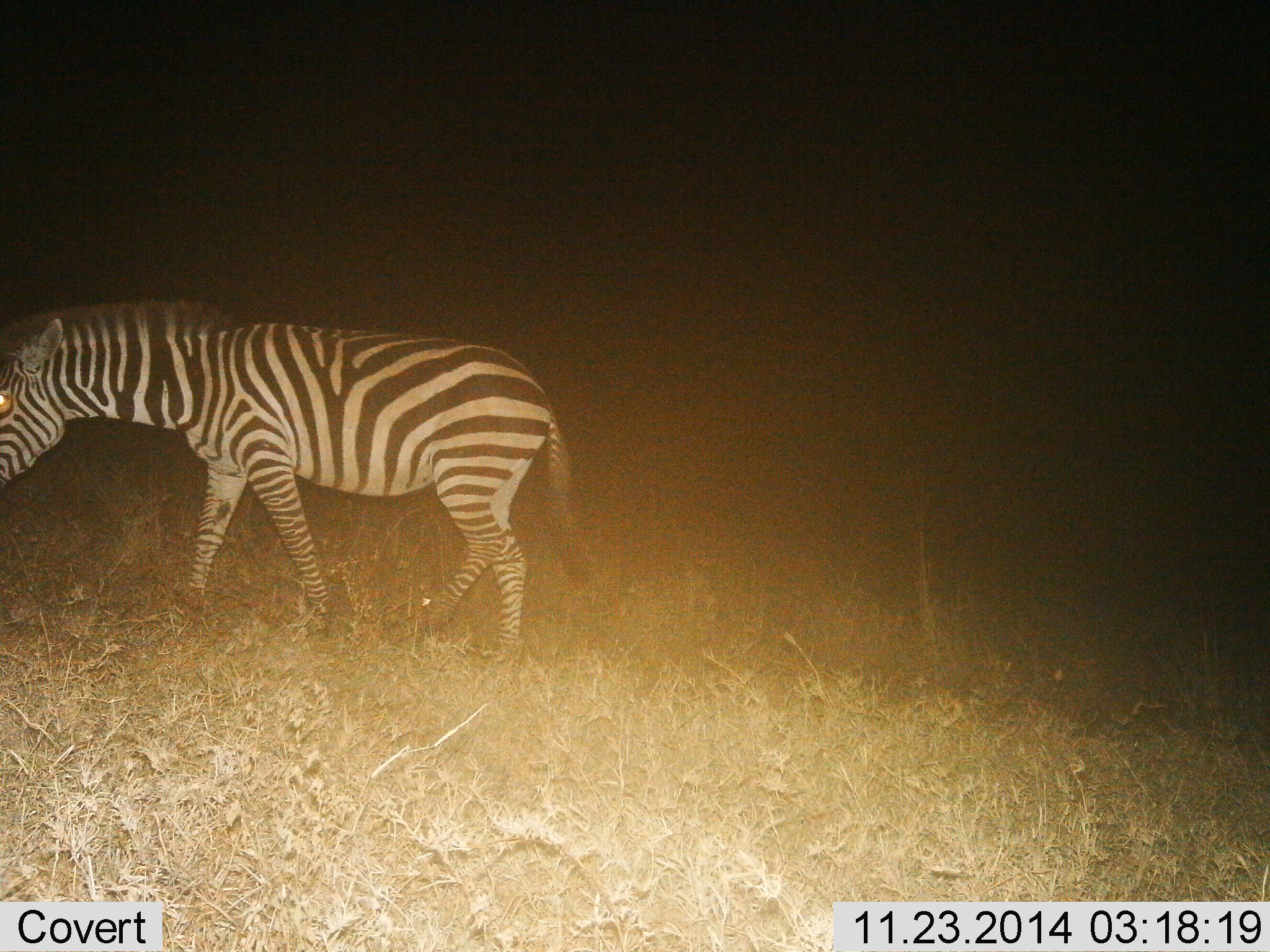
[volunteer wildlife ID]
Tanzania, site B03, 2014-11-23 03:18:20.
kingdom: Animalia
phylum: Chordata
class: Mammalia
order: Perissodactyla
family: Equidae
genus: Equus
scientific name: Equus quagga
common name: plains zebra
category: zebra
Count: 1.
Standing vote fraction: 20%.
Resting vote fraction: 0%.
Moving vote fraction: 90%.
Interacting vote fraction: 0%.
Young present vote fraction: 0%.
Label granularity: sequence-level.